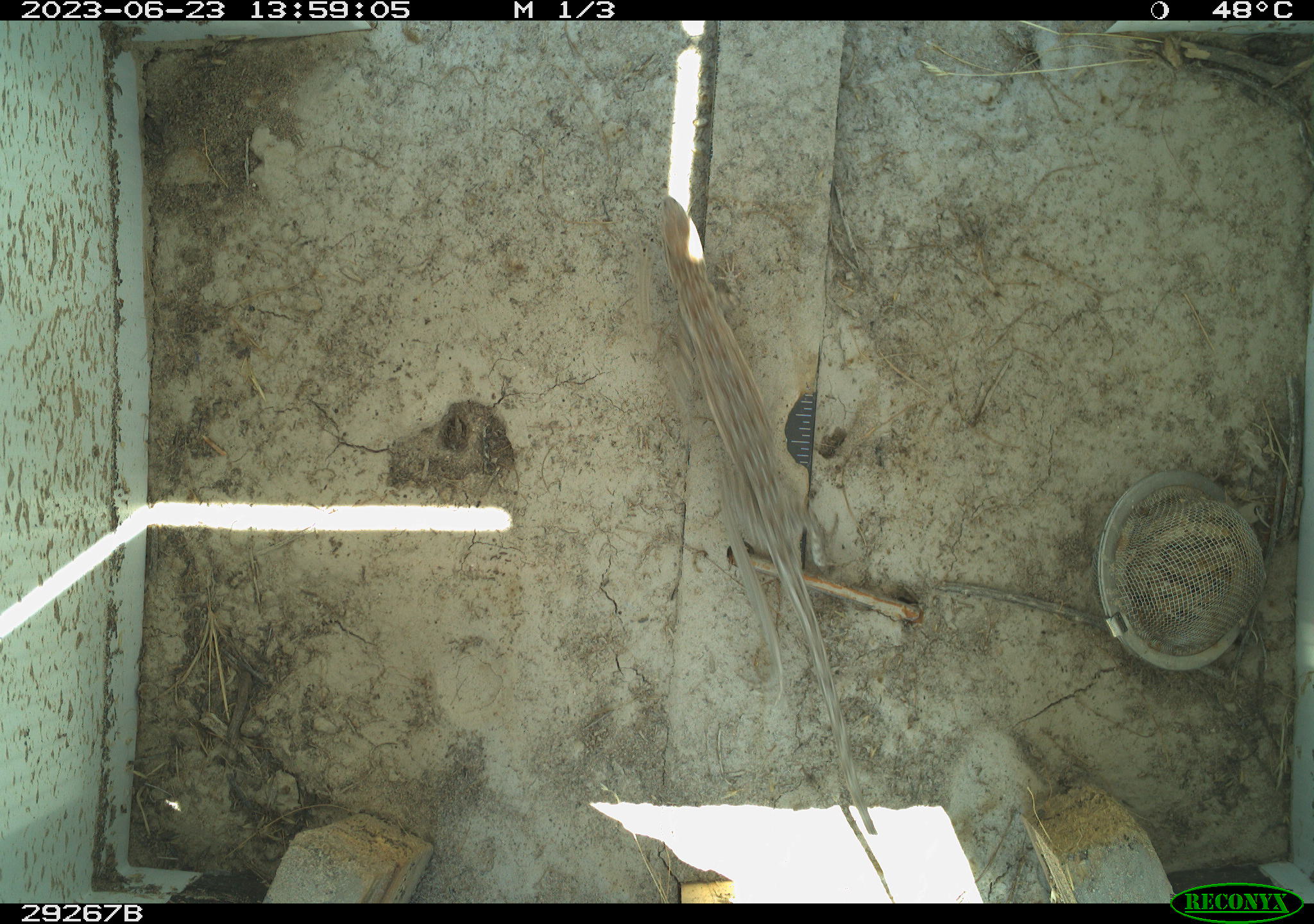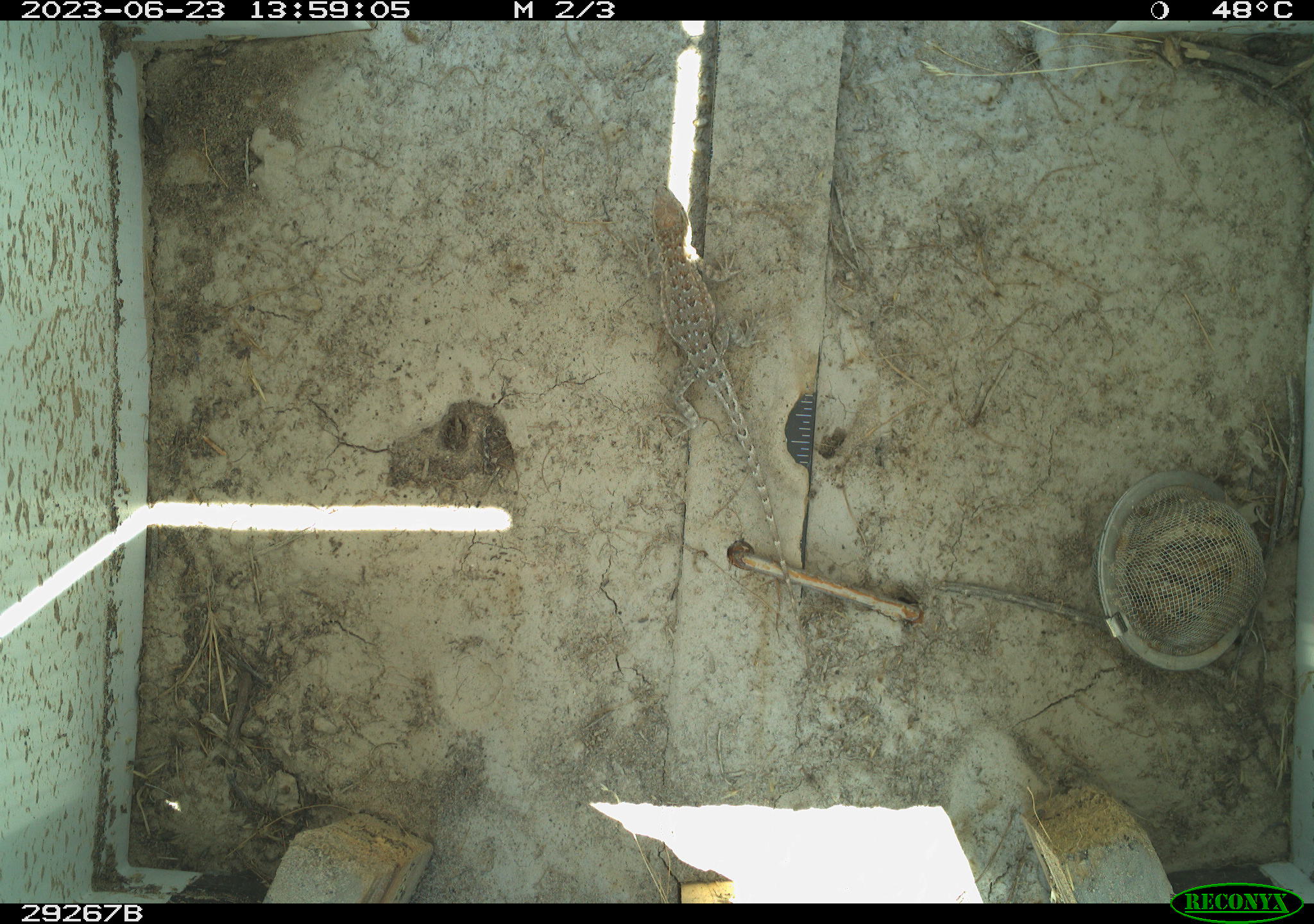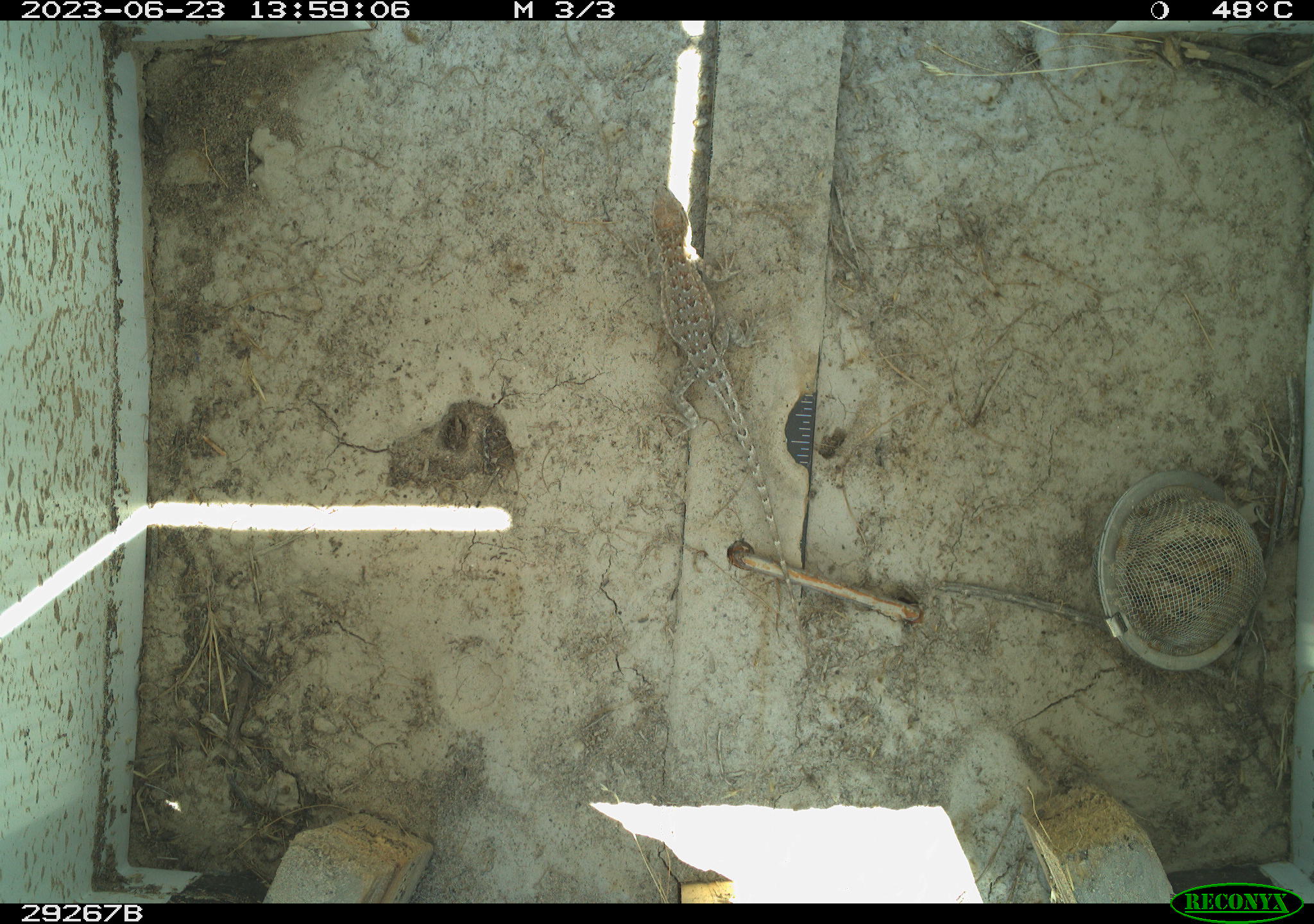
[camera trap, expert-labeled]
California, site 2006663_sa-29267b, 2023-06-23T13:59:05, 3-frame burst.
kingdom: Animalia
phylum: Chordata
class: Reptilia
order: Squamata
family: Phrynosomatidae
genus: Sceloporus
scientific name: Sceloporus graciosus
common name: common sagebrush lizard